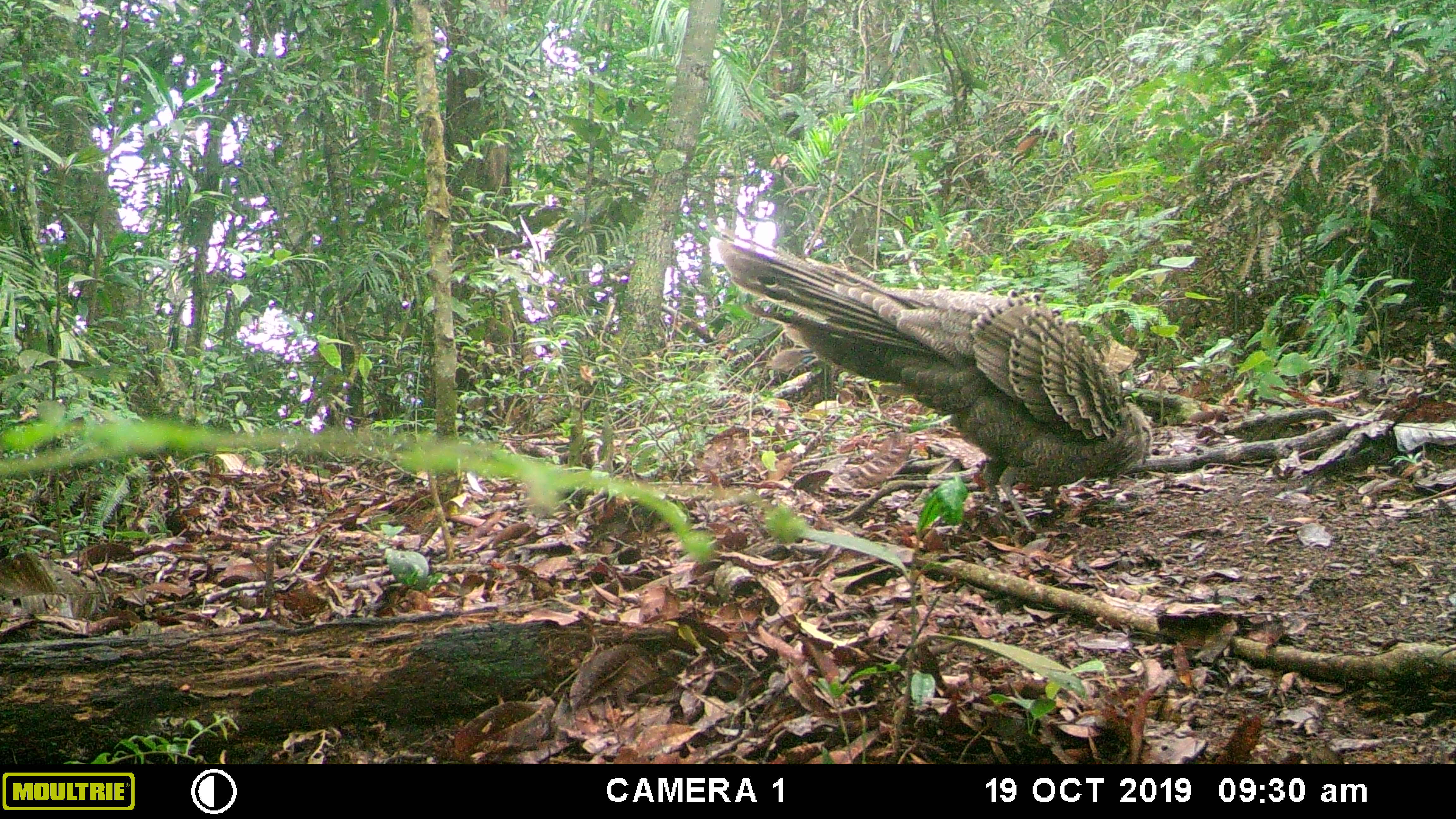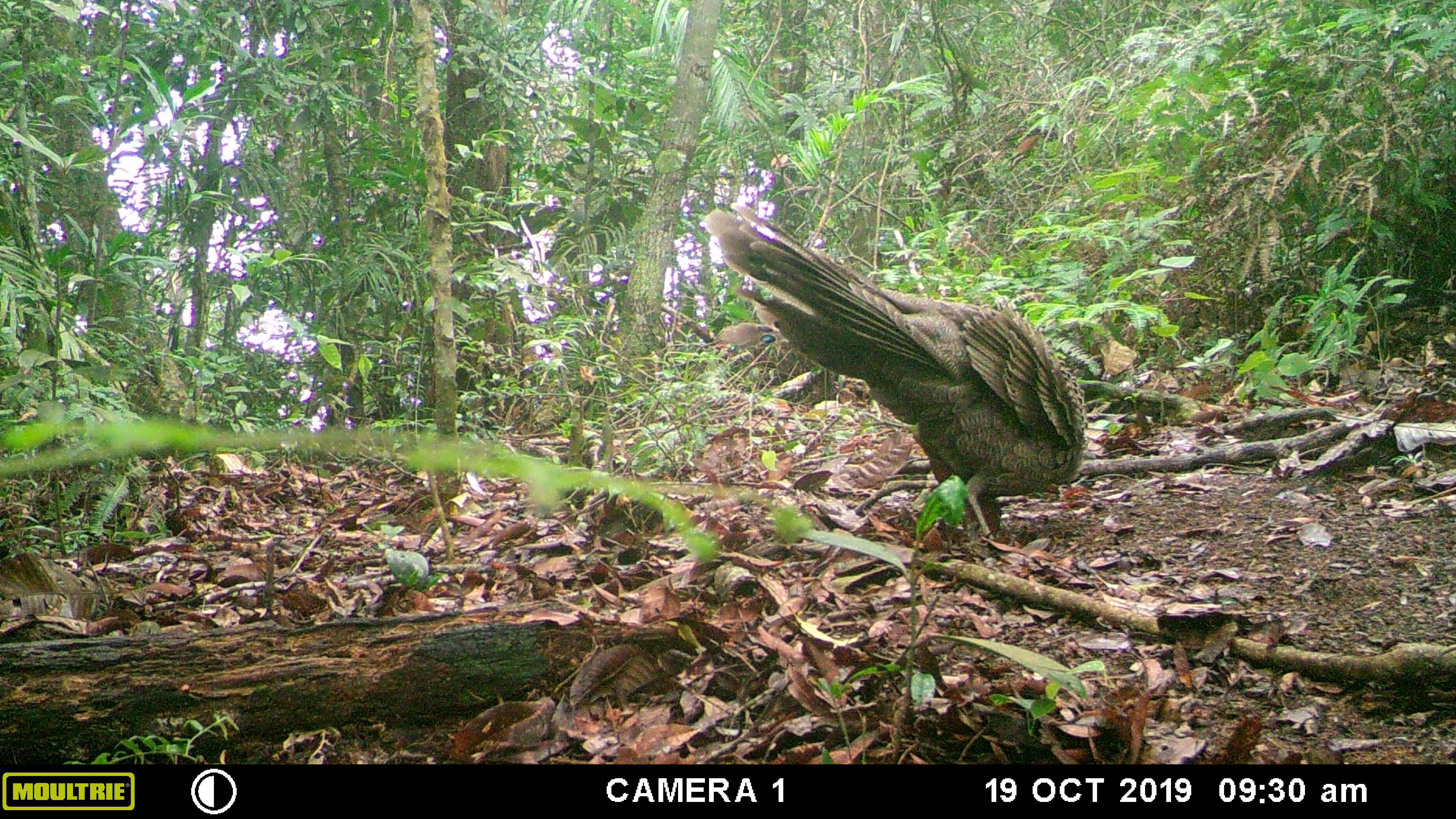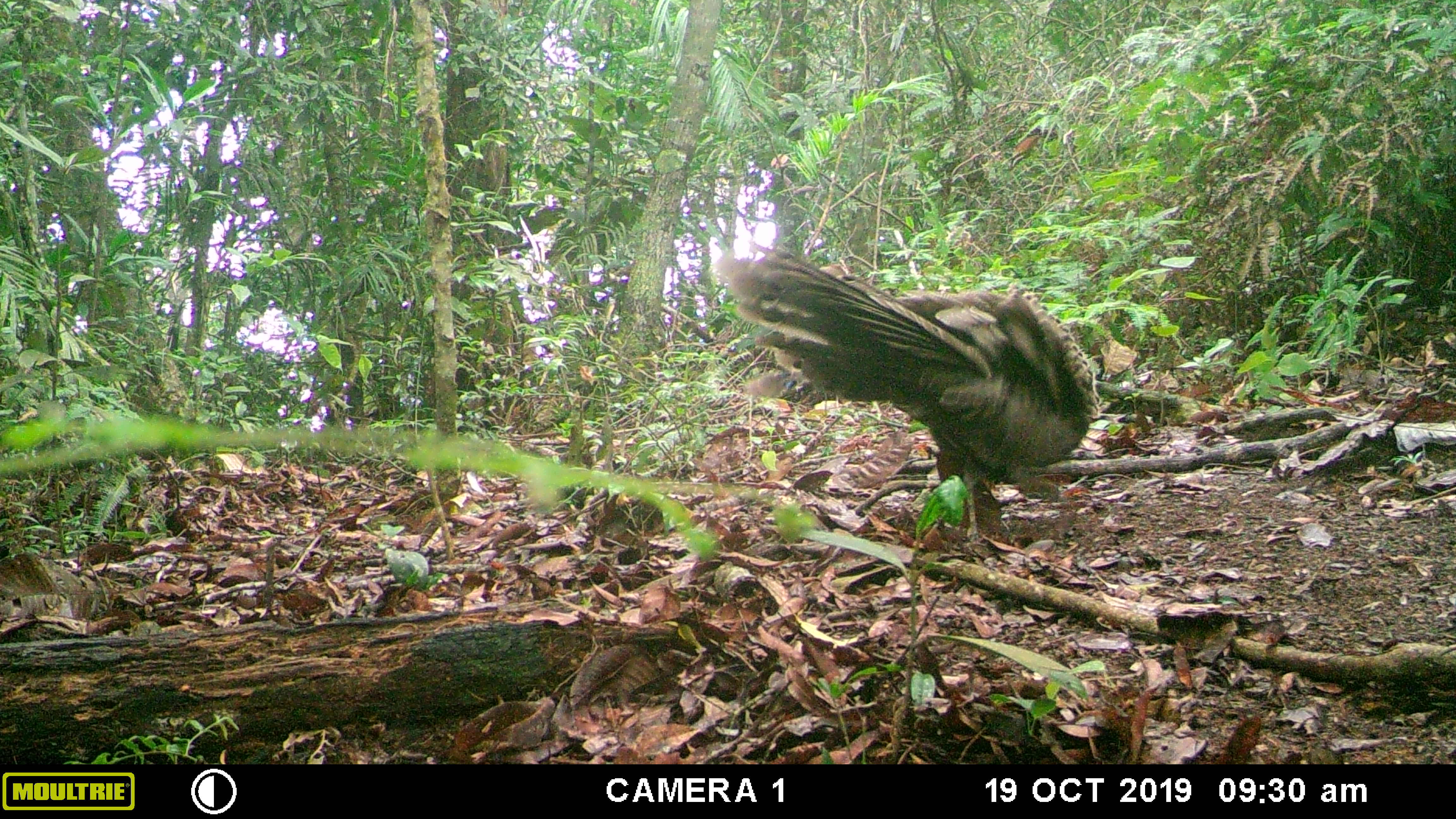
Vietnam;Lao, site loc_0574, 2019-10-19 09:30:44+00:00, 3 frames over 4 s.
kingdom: Animalia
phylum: Chordata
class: Aves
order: Galliformes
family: Phasianidae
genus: Polyplectron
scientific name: Polyplectron bicalcaratum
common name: gray peacock-pheasant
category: grey peacock pheasant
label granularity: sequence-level